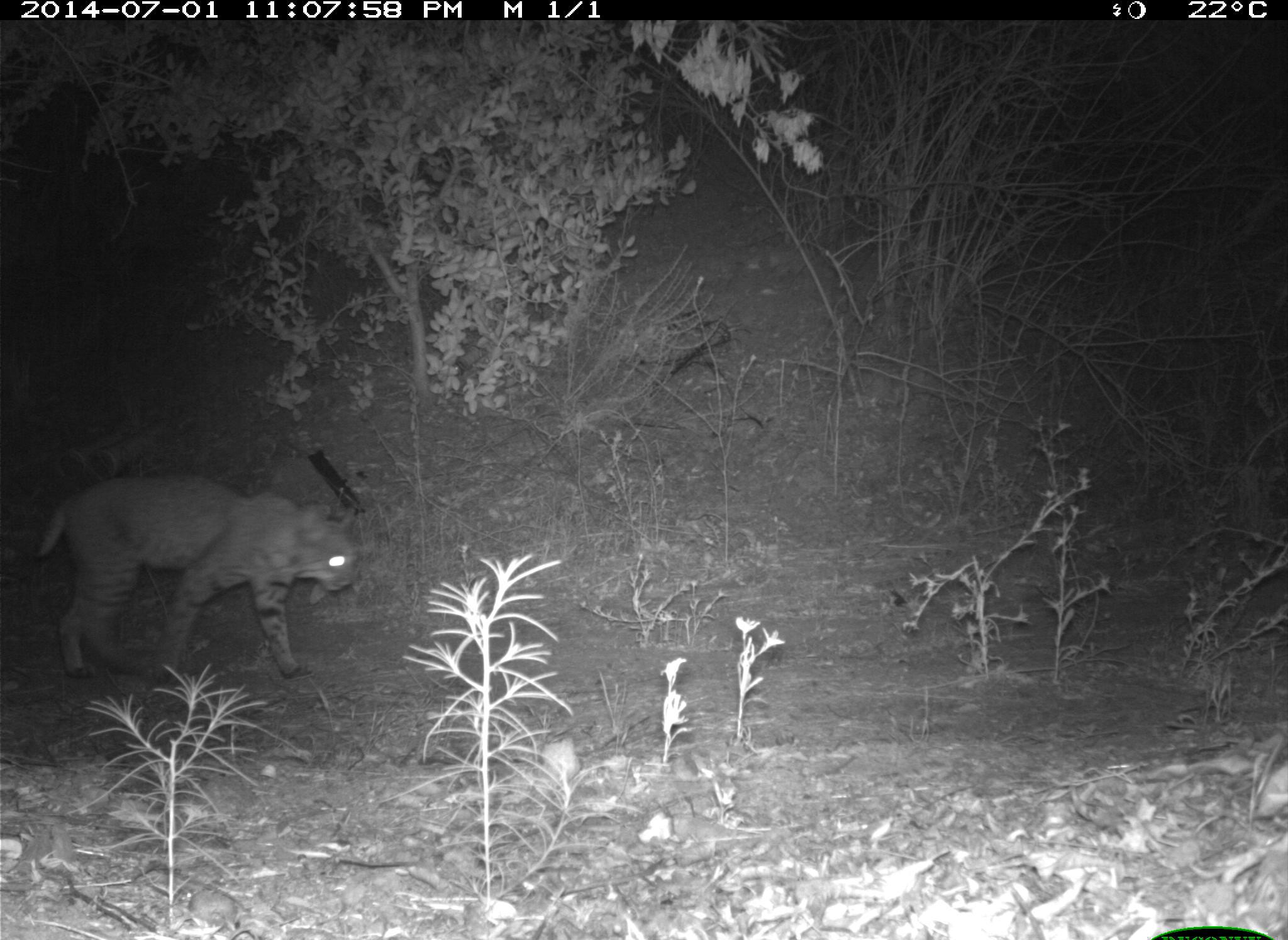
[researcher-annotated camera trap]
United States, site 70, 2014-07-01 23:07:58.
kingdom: Animalia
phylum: Chordata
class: Mammalia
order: Carnivora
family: Felidae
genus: Lynx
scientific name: Lynx rufus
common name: bobcat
Bobcat (Lynx rufus).